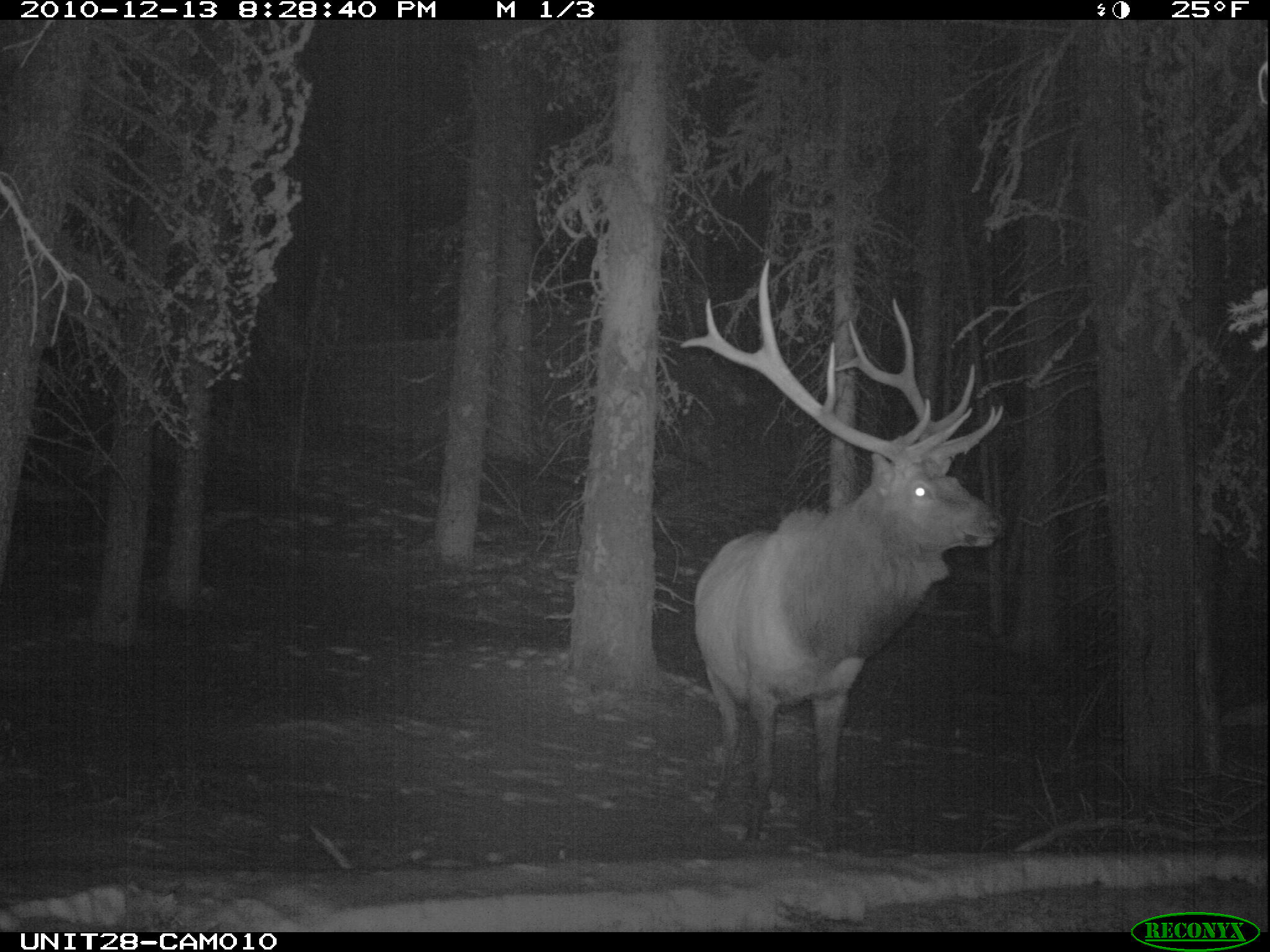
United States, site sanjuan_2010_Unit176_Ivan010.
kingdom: Animalia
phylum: Chordata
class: Mammalia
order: Artiodactyla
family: Cervidae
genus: Cervus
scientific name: Cervus elaphus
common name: red deer